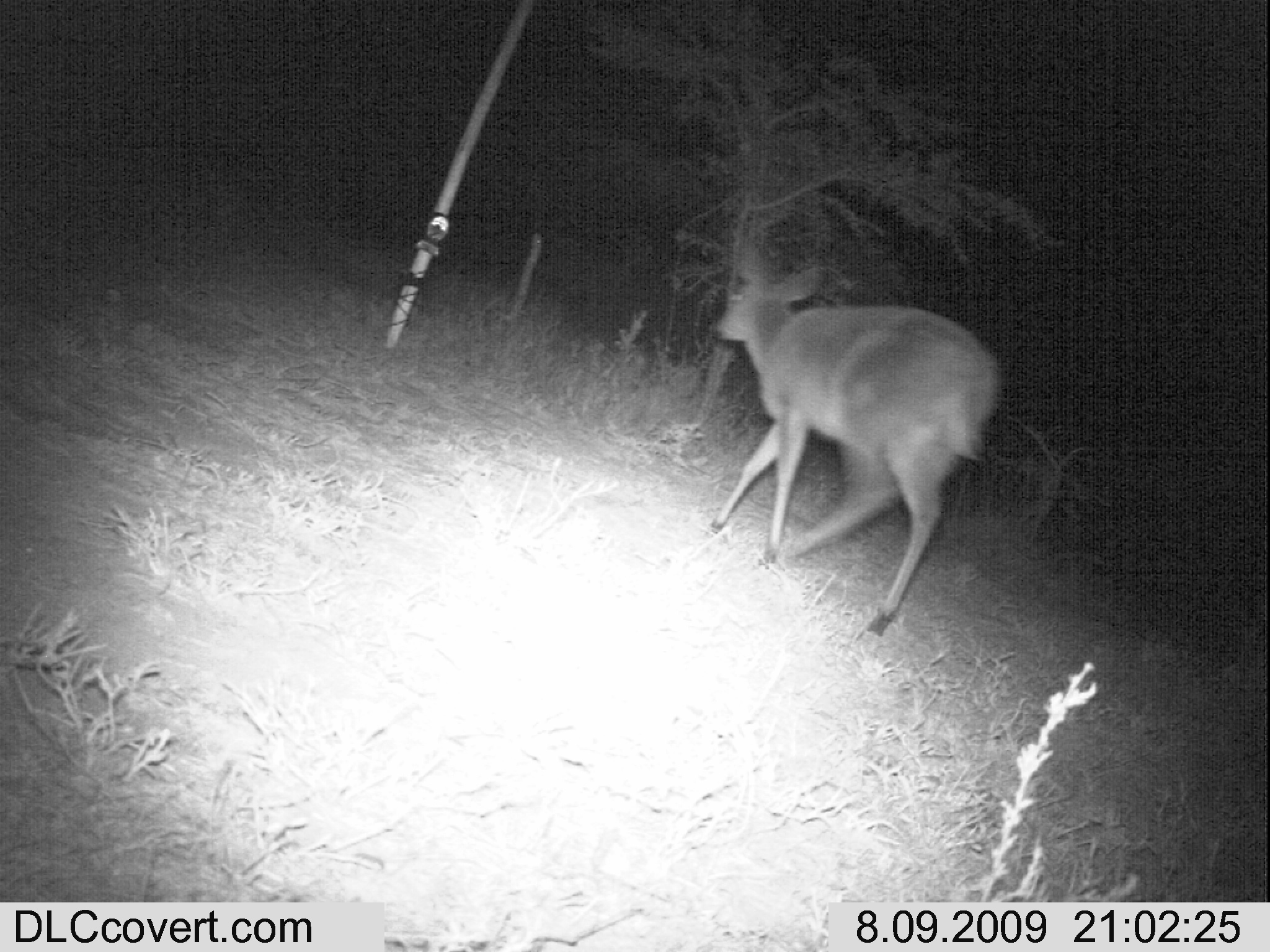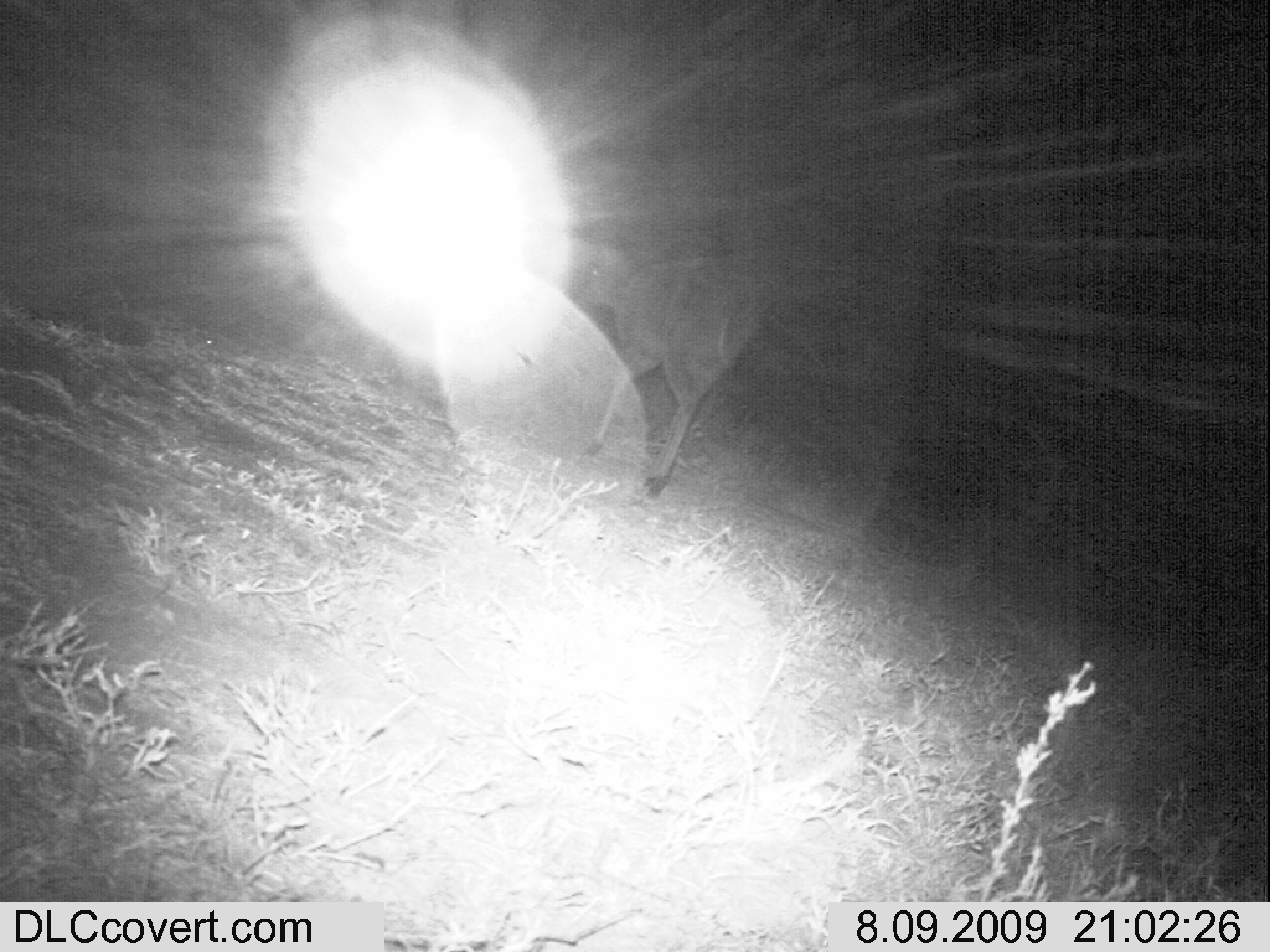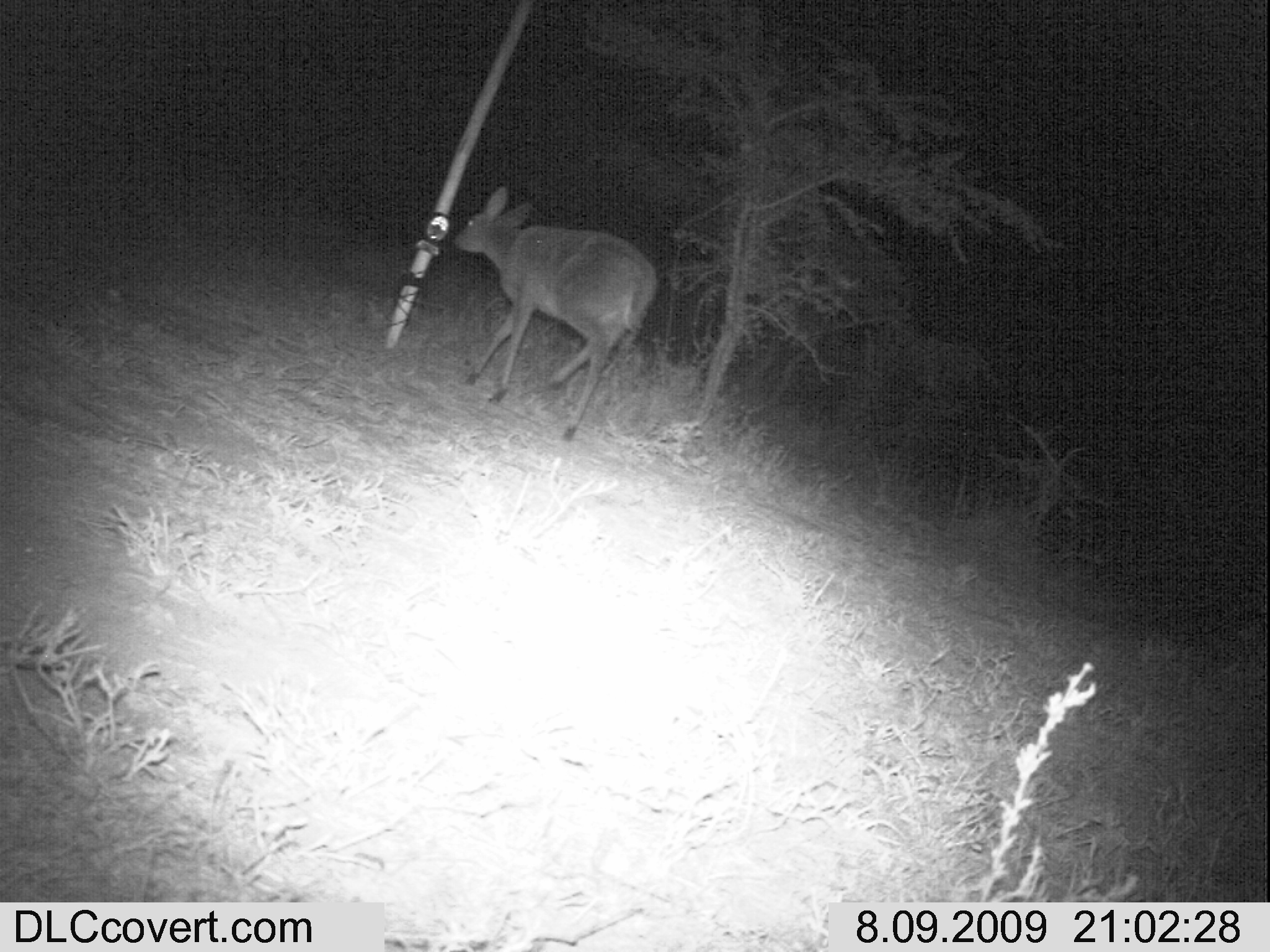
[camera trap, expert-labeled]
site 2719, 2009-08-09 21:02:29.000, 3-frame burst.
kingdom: Animalia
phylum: Chordata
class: Mammalia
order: Artiodactyla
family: Bovidae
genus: Sylvicapra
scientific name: Sylvicapra grimmia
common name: bush duiker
Sylvicapra grimmia (bush duiker), count 1.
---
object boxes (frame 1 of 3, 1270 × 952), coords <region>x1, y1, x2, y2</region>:
sylvicapra grimmia: <region>707, 238, 1001, 639</region>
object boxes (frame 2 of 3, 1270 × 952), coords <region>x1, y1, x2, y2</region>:
sylvicapra grimmia: <region>578, 231, 766, 499</region>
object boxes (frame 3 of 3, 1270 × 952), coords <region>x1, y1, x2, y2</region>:
sylvicapra grimmia: <region>455, 185, 658, 444</region>